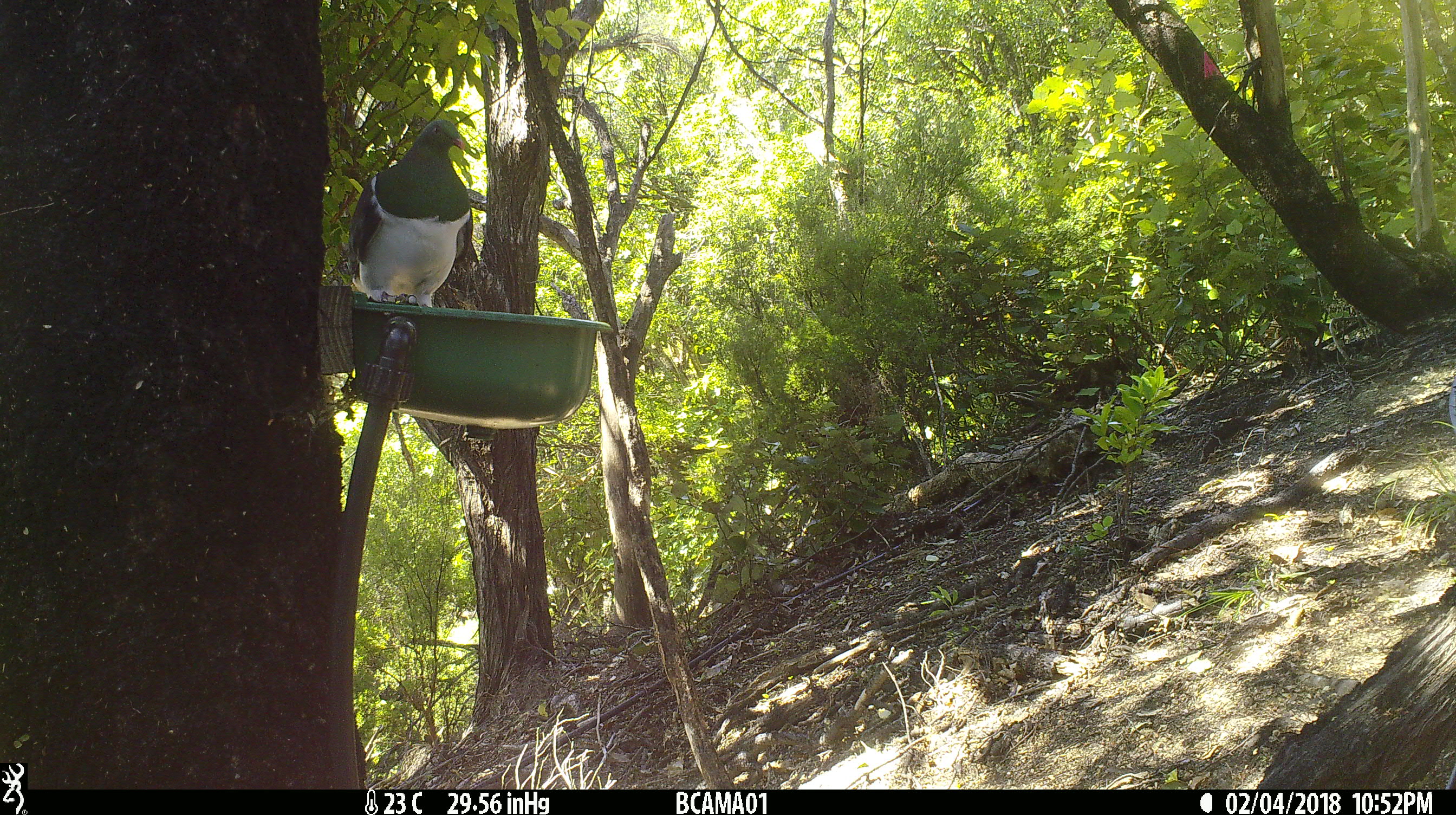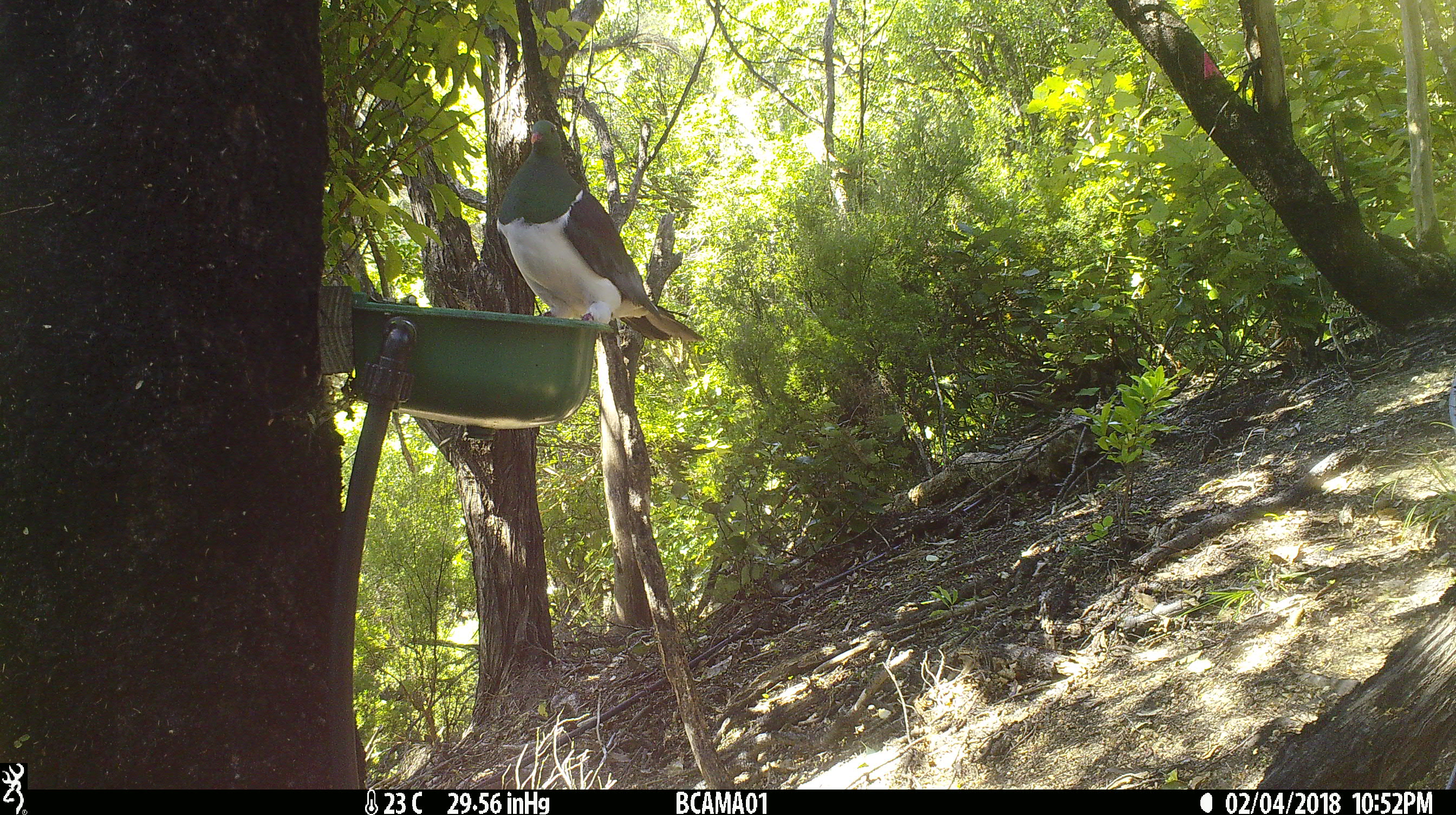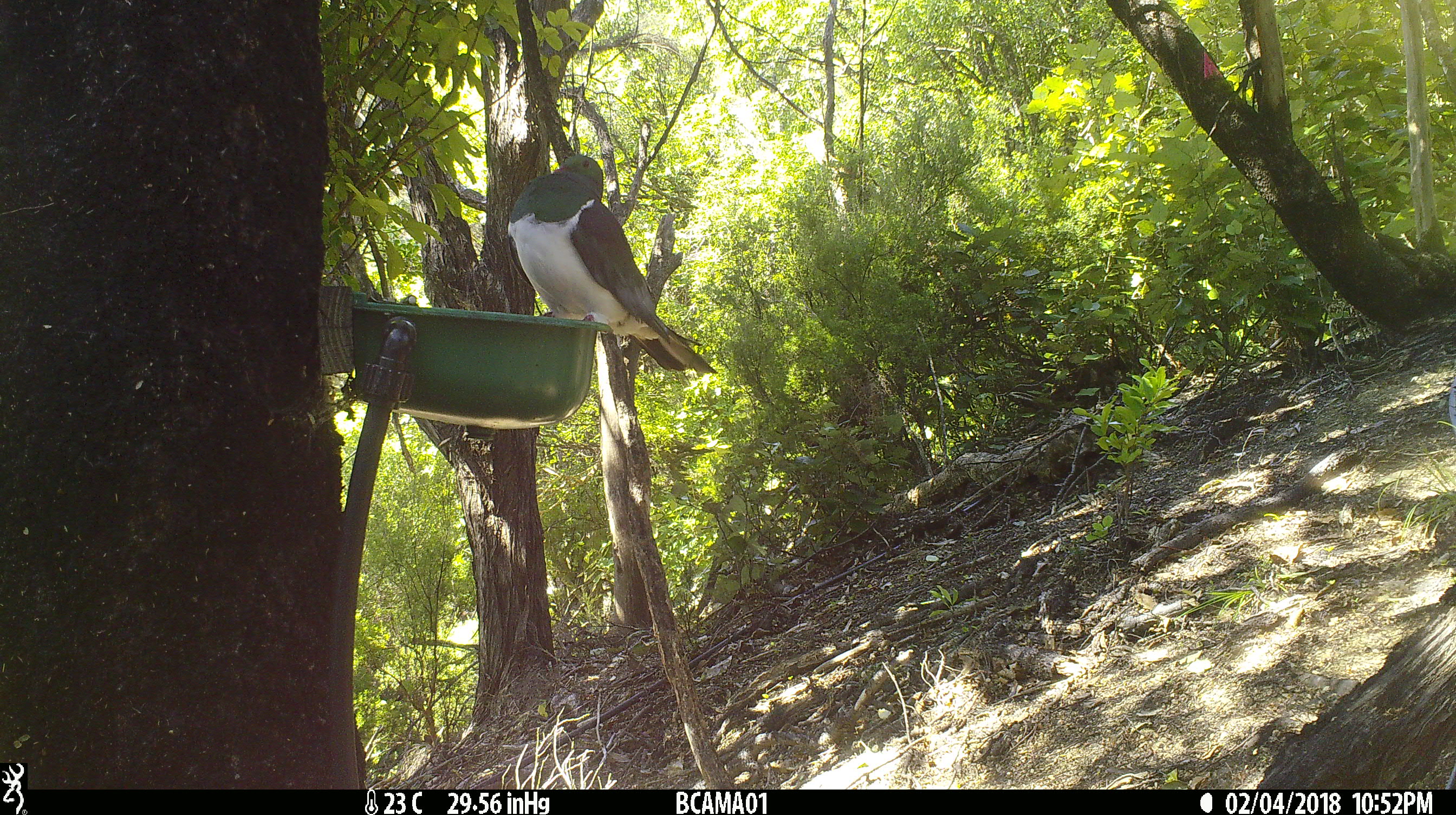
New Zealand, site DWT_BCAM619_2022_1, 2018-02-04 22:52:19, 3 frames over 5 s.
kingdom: Animalia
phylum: Chordata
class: Aves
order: Columbiformes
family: Columbidae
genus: Hemiphaga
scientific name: Hemiphaga novaeseelandiae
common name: new zealand pigeon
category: kereru